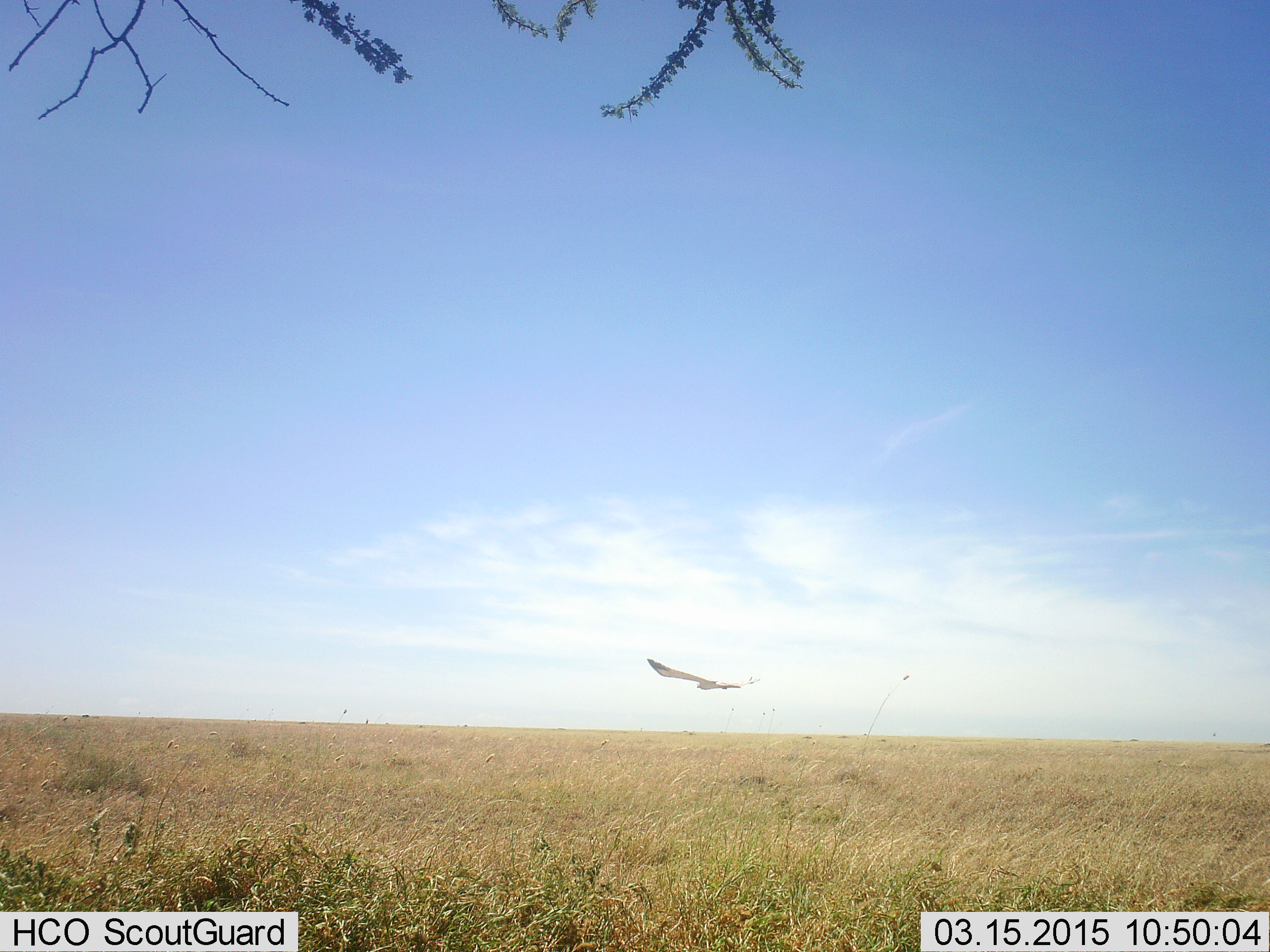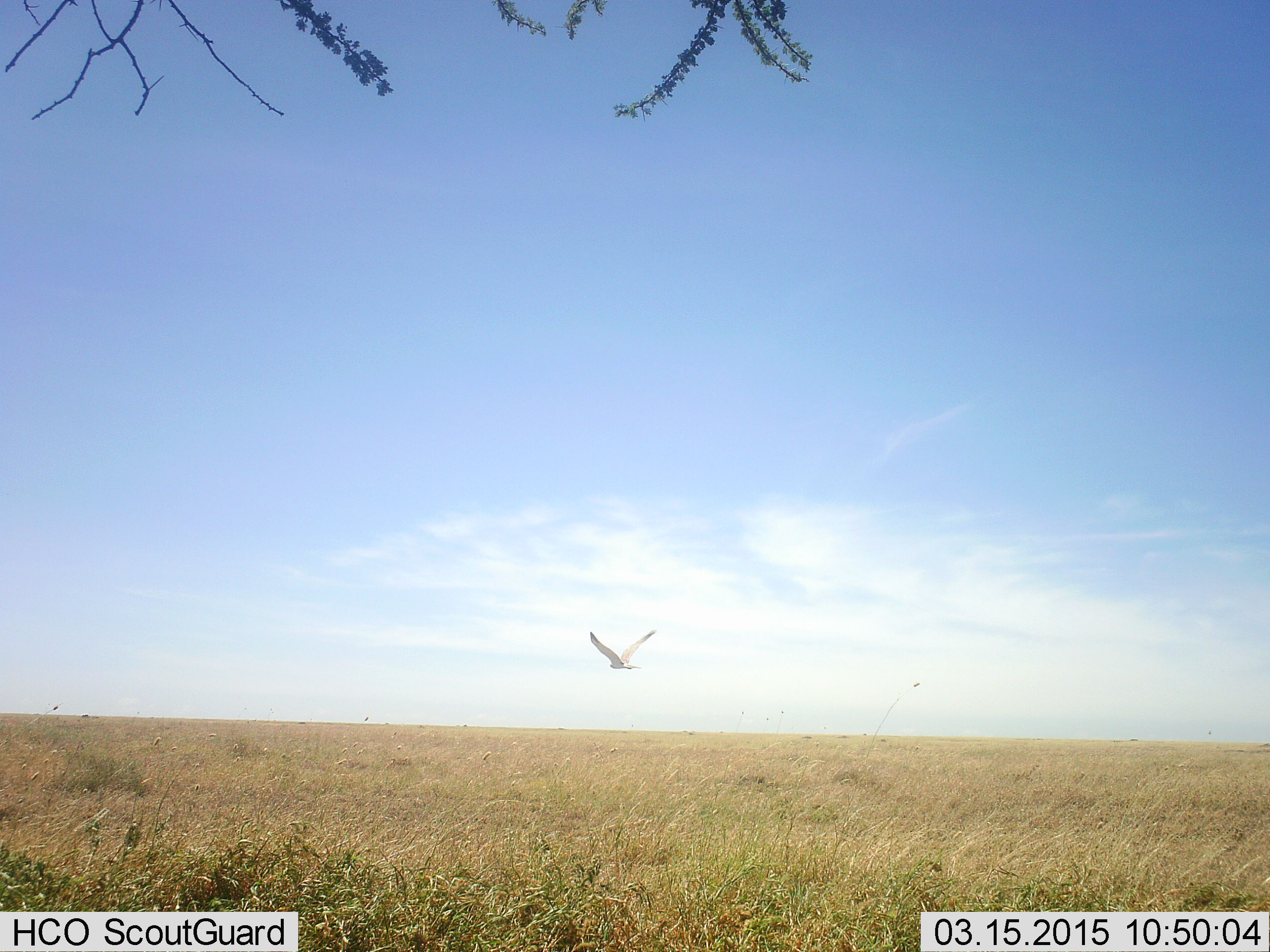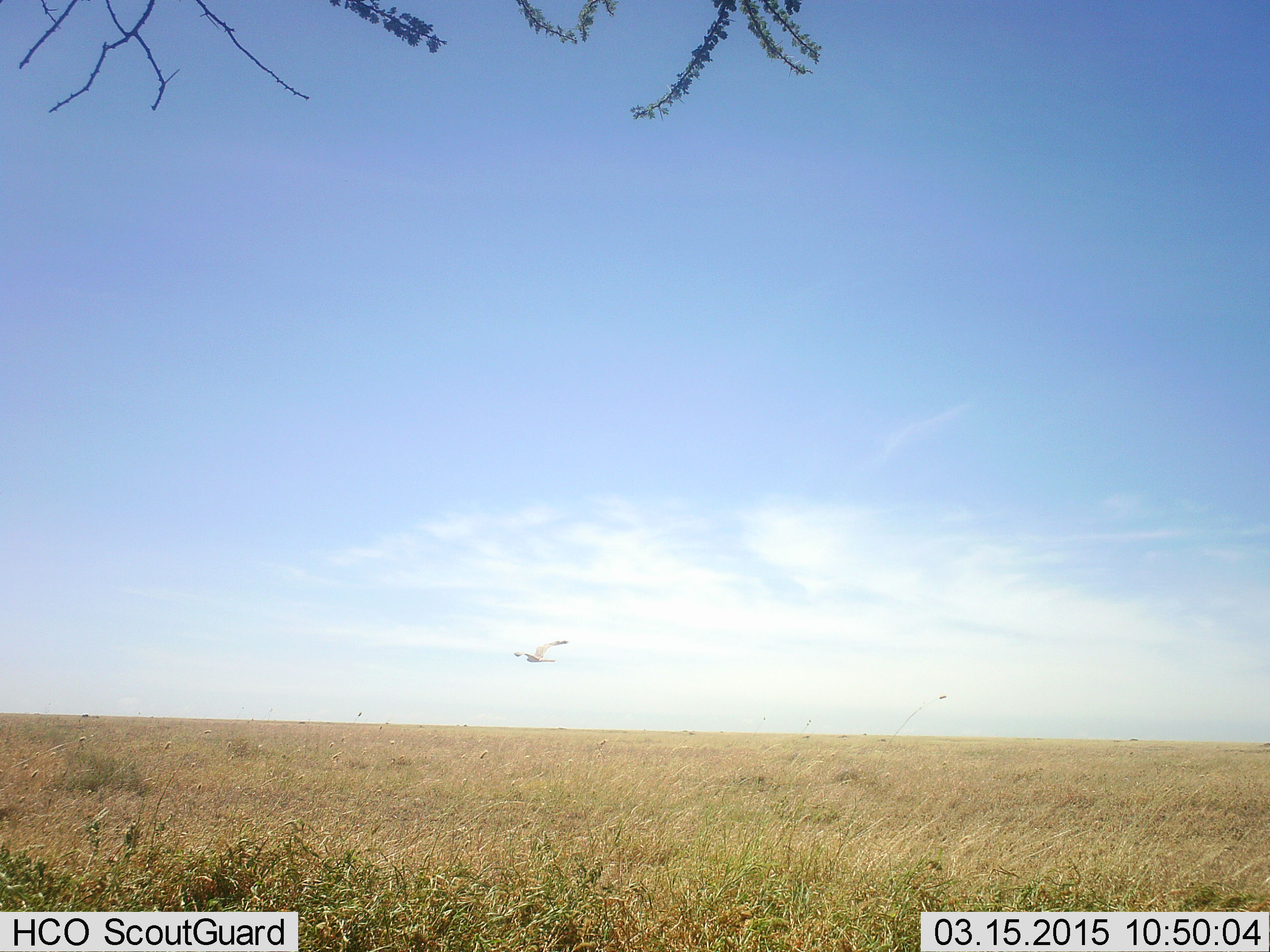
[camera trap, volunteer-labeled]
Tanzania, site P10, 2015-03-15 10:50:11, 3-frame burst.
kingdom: Animalia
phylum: Chordata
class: Aves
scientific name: Aves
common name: bird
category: otherbird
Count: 1.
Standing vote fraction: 0%.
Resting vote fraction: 0%.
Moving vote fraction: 100%.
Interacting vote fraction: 0%.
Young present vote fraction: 0%.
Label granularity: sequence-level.